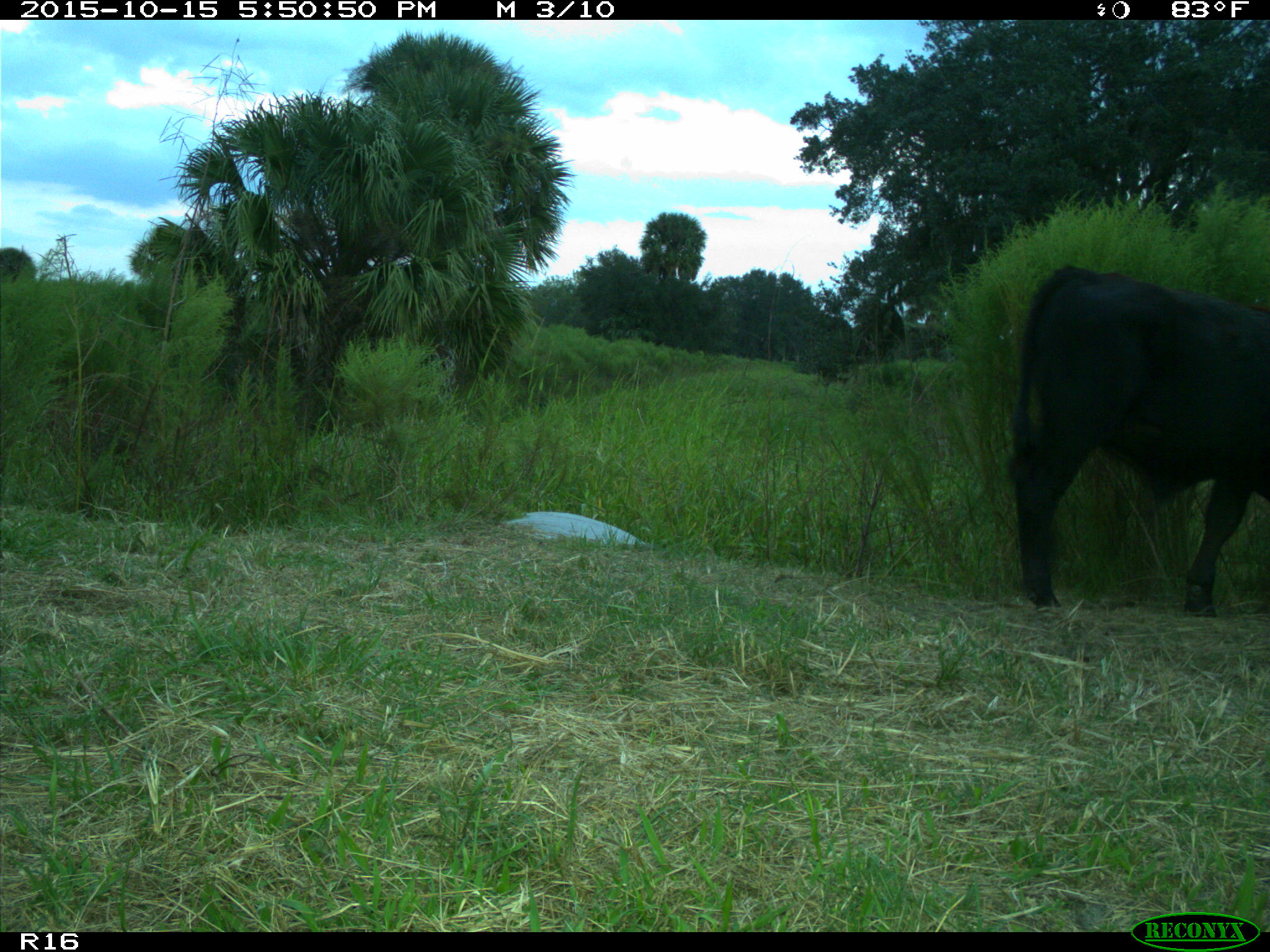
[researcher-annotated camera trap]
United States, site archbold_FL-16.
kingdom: Animalia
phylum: Chordata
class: Mammalia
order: Artiodactyla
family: Bovidae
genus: Bos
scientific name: Bos taurus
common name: domestic cow